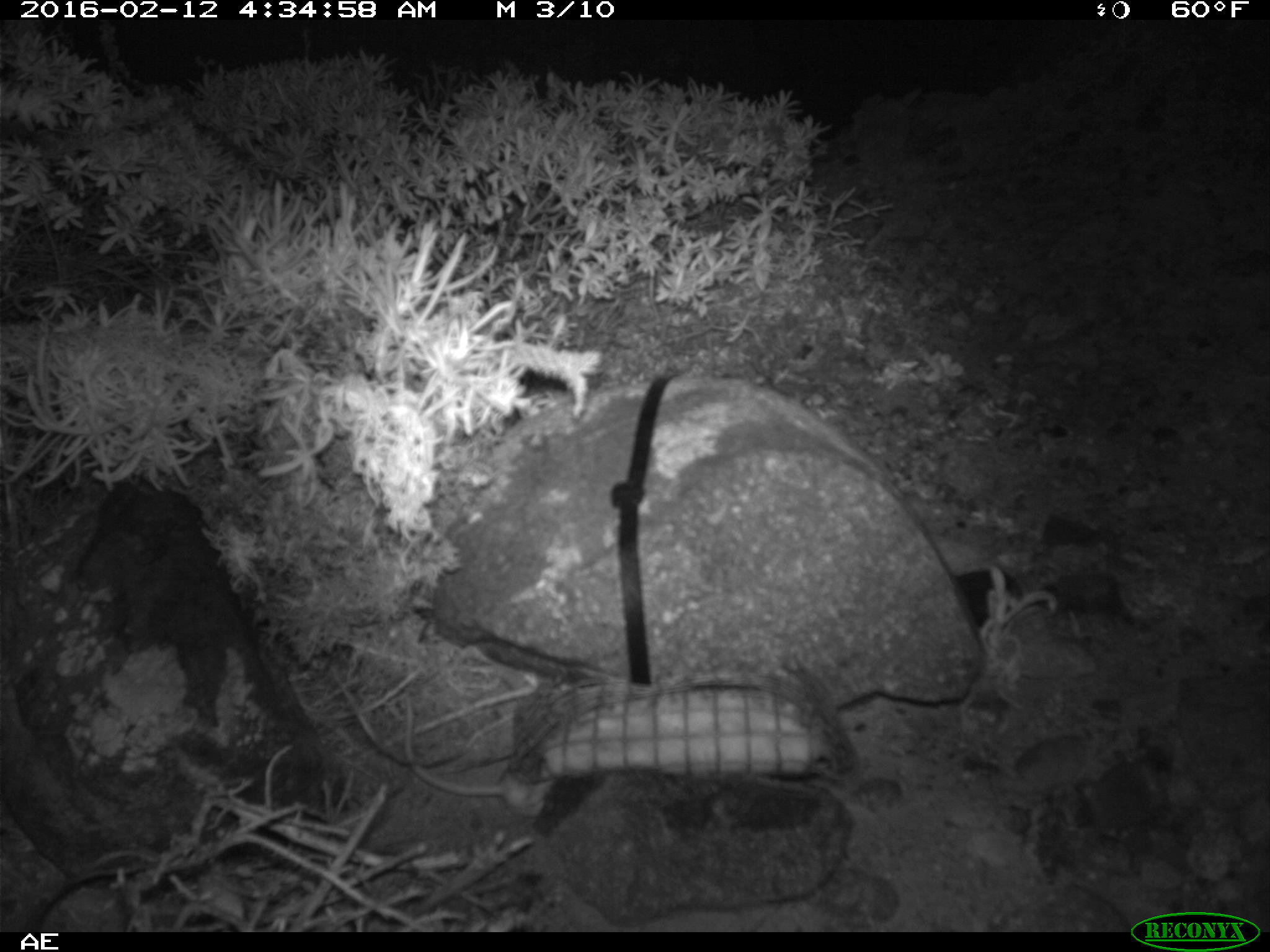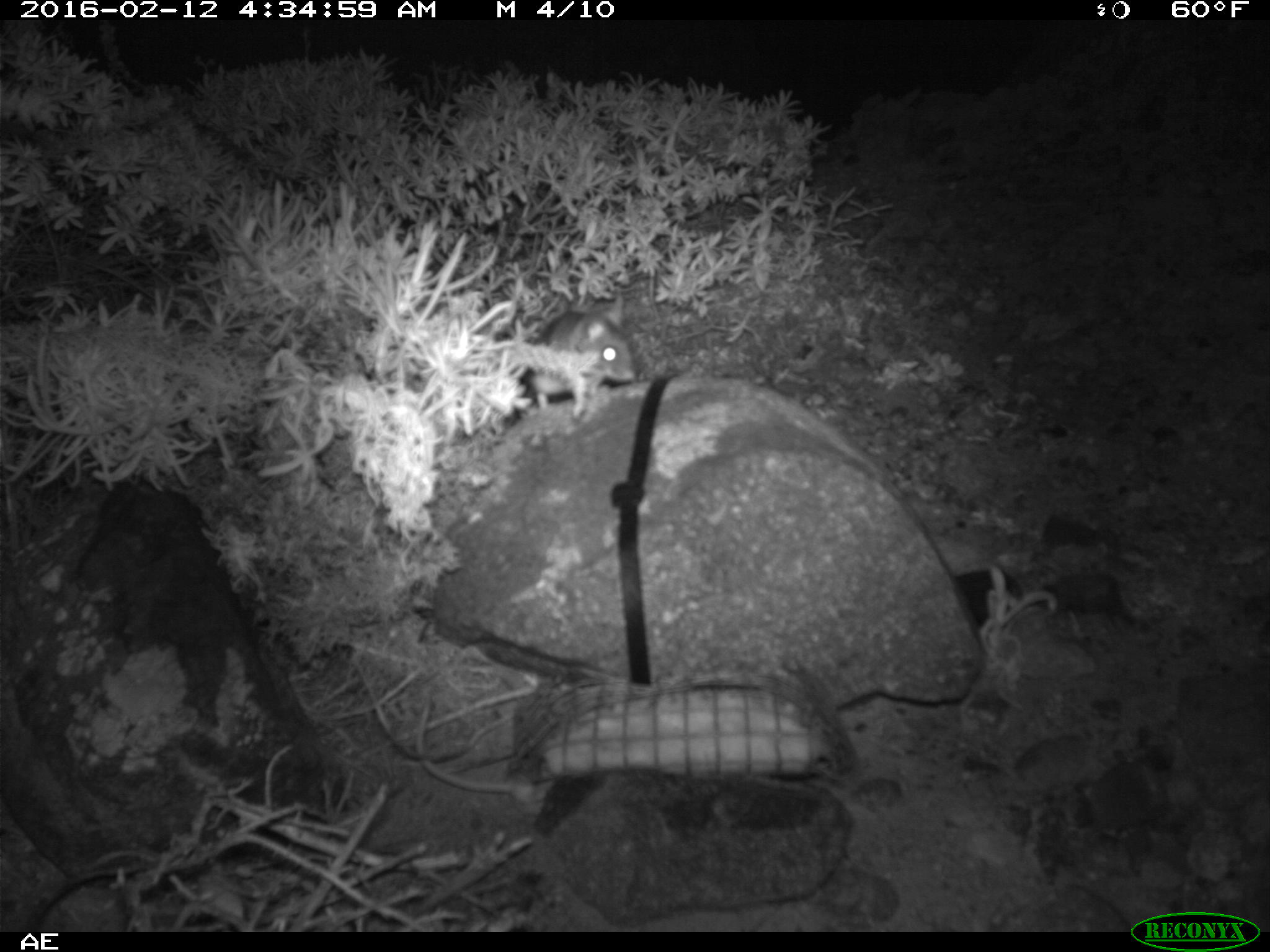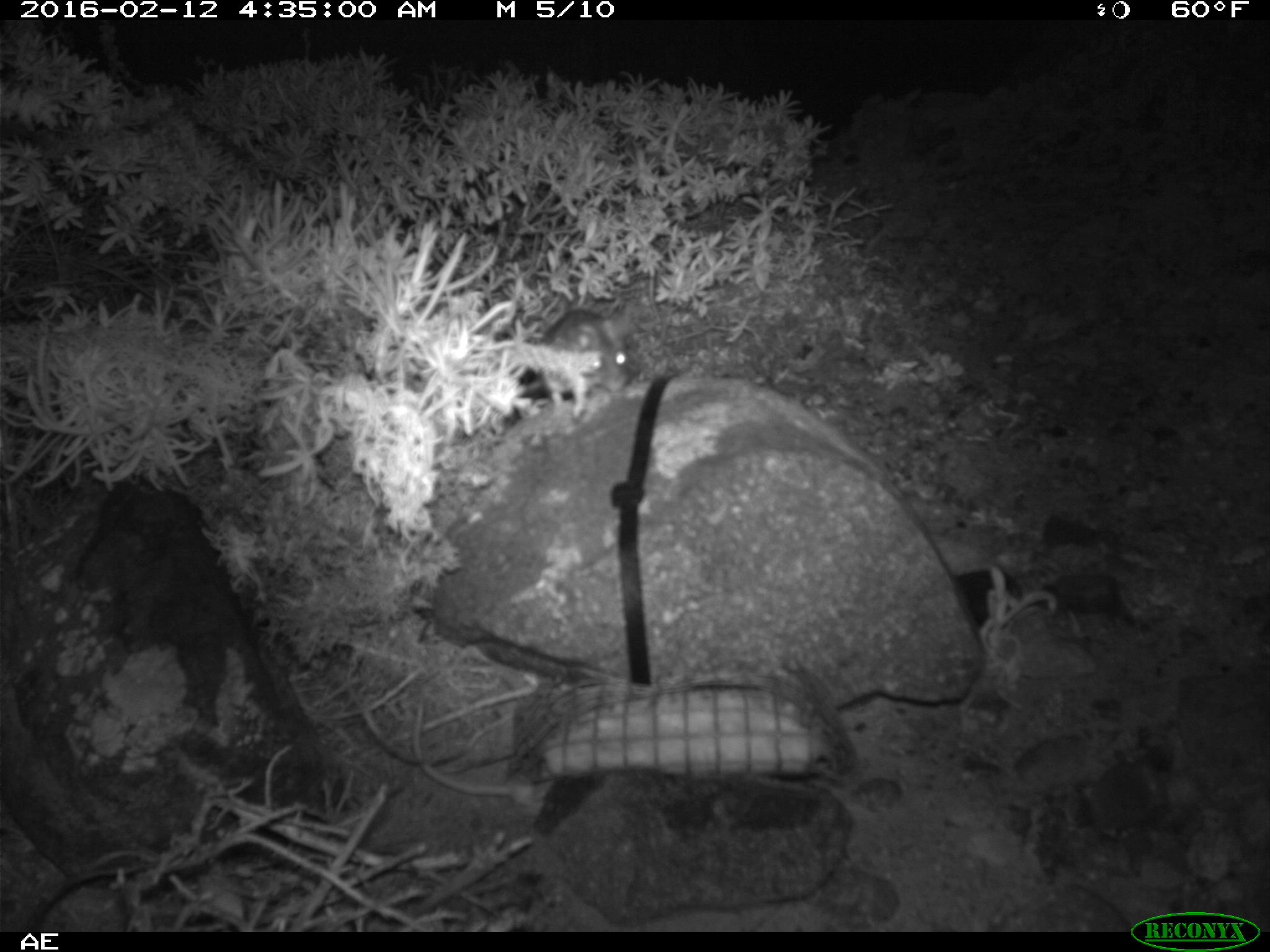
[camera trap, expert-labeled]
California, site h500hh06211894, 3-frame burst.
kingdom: Animalia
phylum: Chordata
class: Mammalia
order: Rodentia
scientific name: Rodentia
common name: rodent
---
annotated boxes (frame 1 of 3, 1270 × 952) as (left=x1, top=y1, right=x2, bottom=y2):
rodent: (left=403, top=699, right=552, bottom=817)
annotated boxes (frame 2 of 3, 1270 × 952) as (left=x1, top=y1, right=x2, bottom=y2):
rodent: (left=414, top=692, right=547, bottom=816); (left=523, top=289, right=637, bottom=410)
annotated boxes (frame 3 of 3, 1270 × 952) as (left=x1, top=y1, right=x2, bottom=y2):
rodent: (left=525, top=310, right=636, bottom=415)